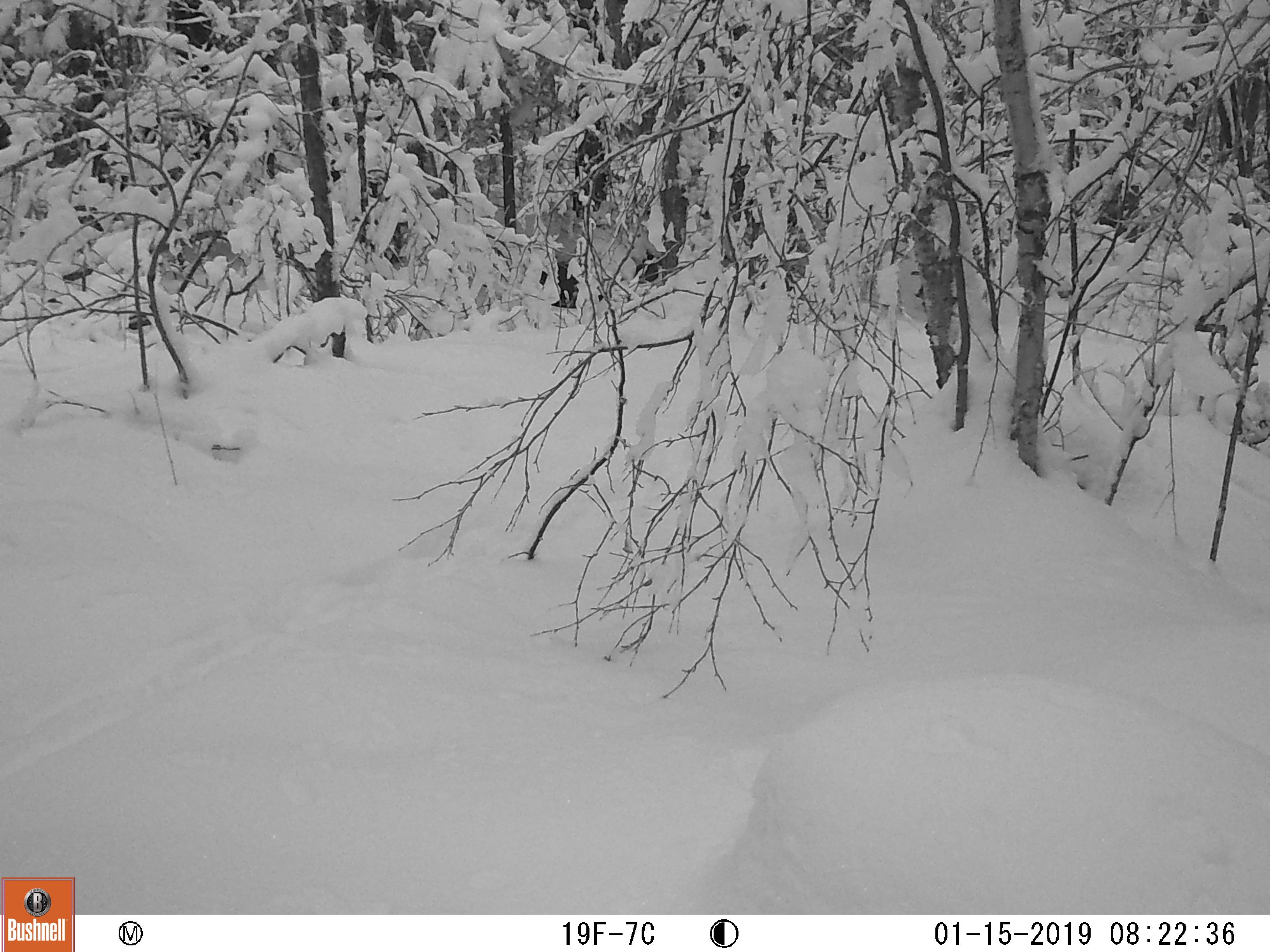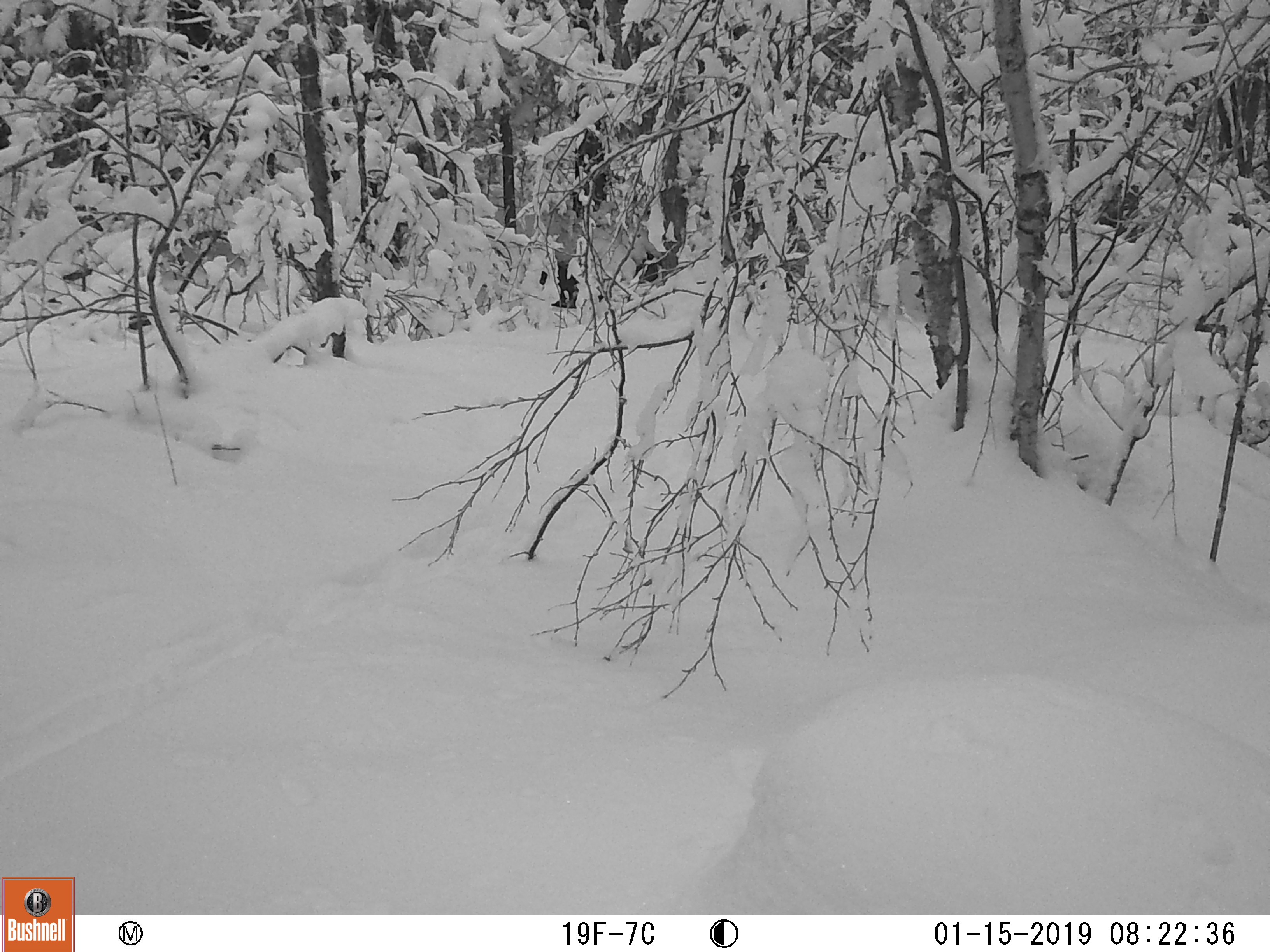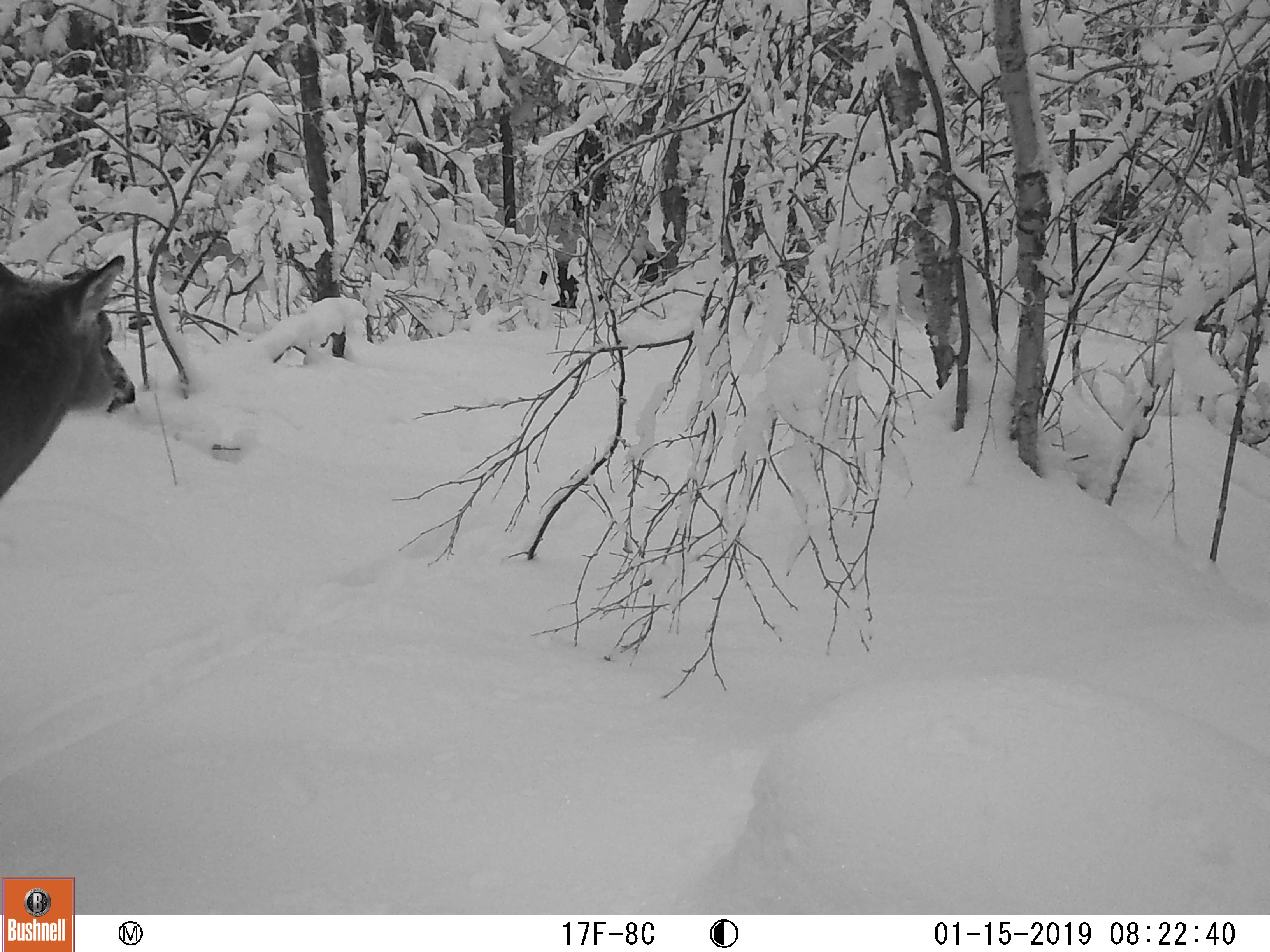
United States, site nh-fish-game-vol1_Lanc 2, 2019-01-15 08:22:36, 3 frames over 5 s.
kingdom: Animalia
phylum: Chordata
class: Mammalia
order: Artiodactyla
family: Cervidae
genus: Odocoileus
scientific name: Odocoileus virginianus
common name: white-tailed deer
White-tailed deer (Odocoileus virginianus).